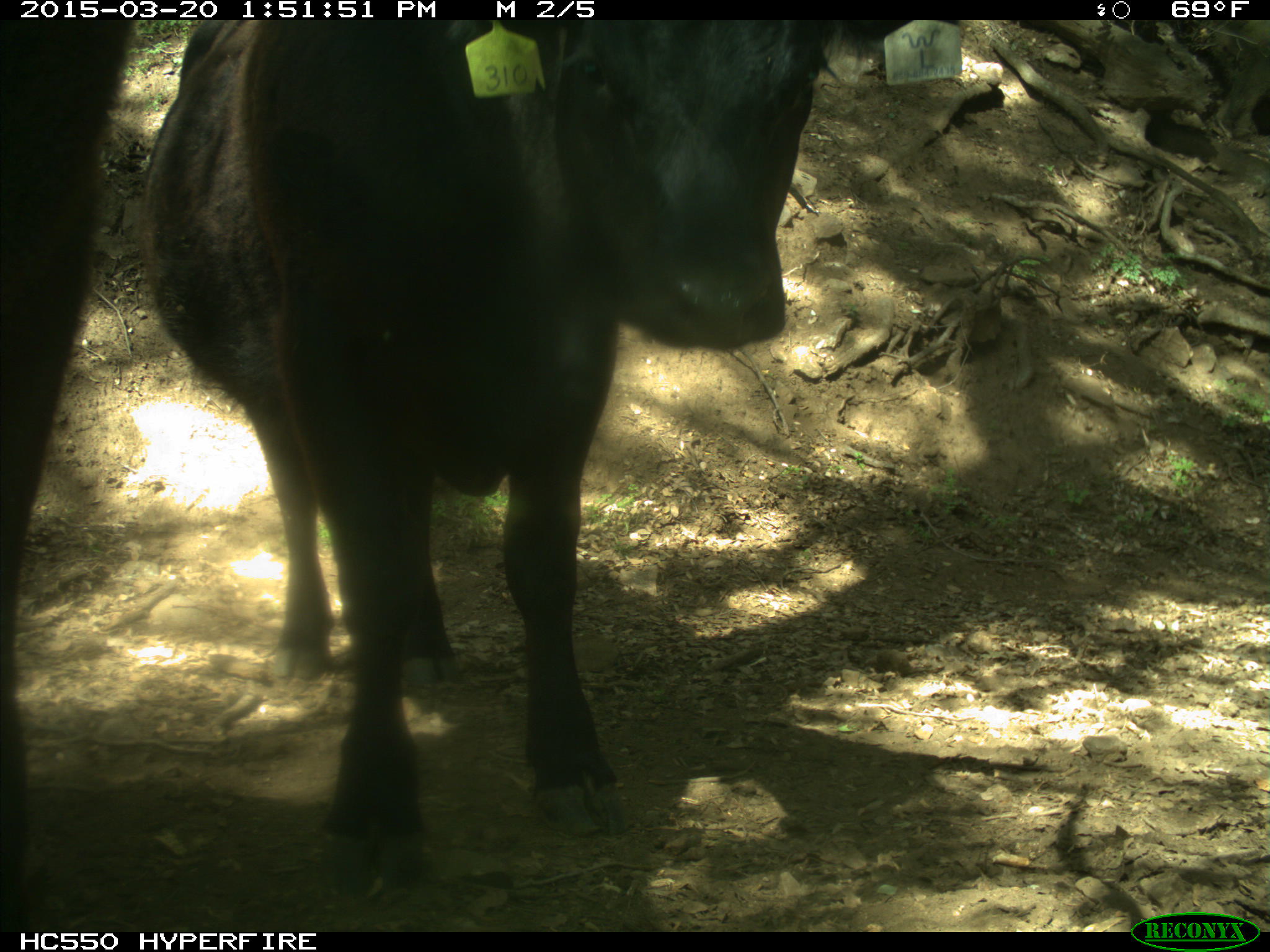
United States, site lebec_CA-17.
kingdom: Animalia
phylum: Chordata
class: Mammalia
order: Artiodactyla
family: Bovidae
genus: Bos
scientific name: Bos taurus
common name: domestic cow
Bos taurus (domestic cow).